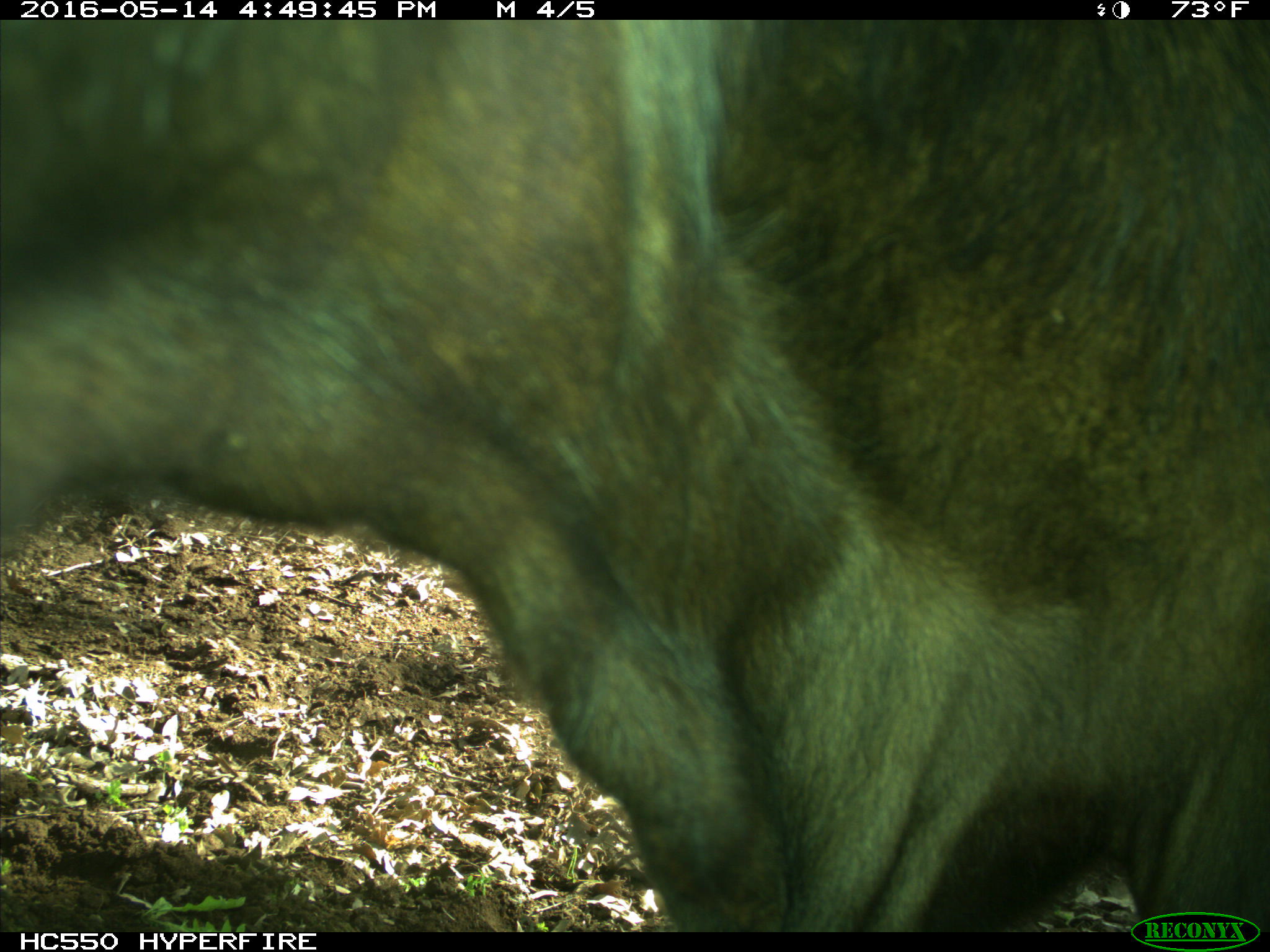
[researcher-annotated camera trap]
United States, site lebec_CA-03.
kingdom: Animalia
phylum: Chordata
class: Mammalia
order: Artiodactyla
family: Bovidae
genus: Bos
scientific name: Bos taurus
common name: domestic cow